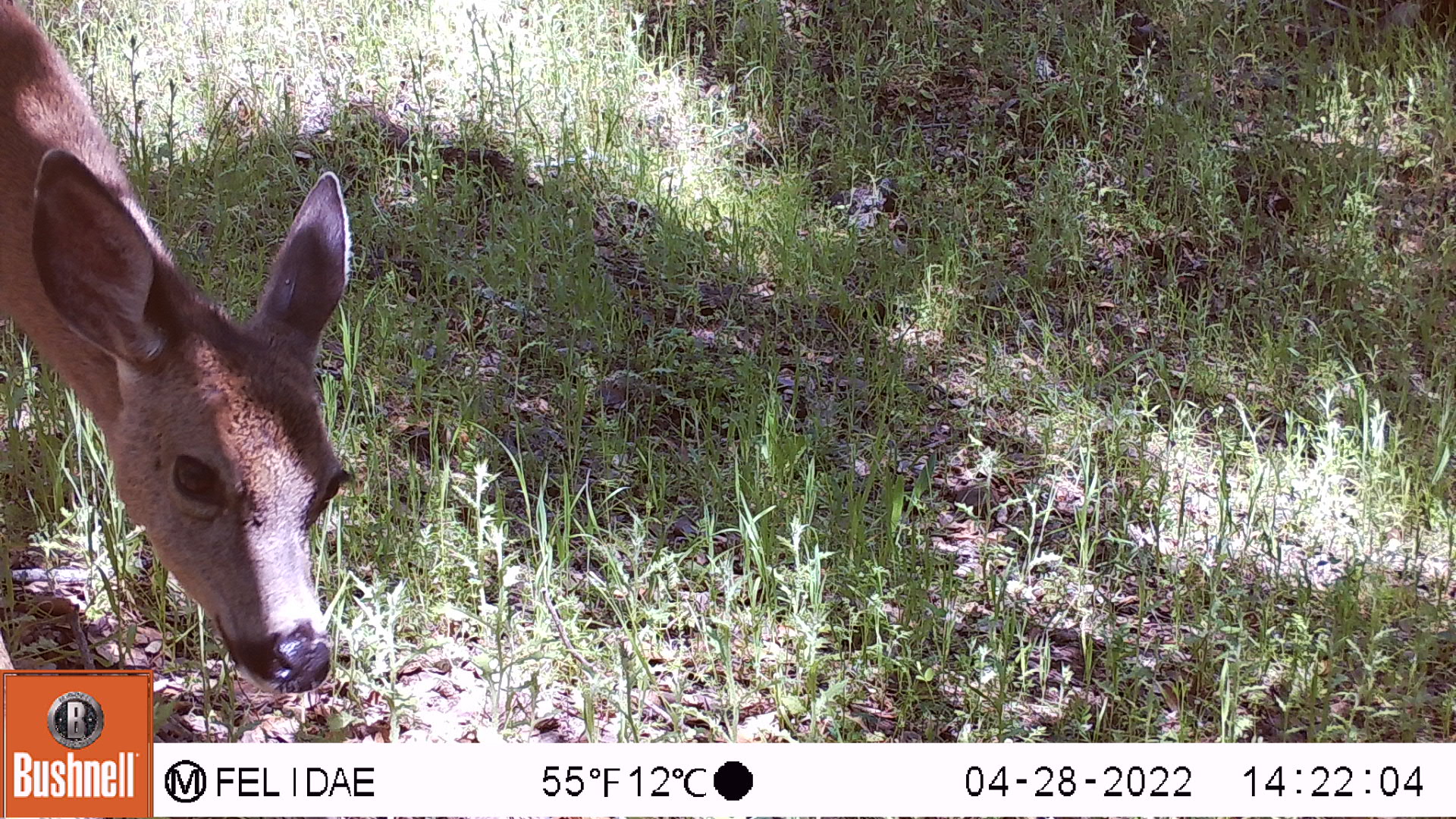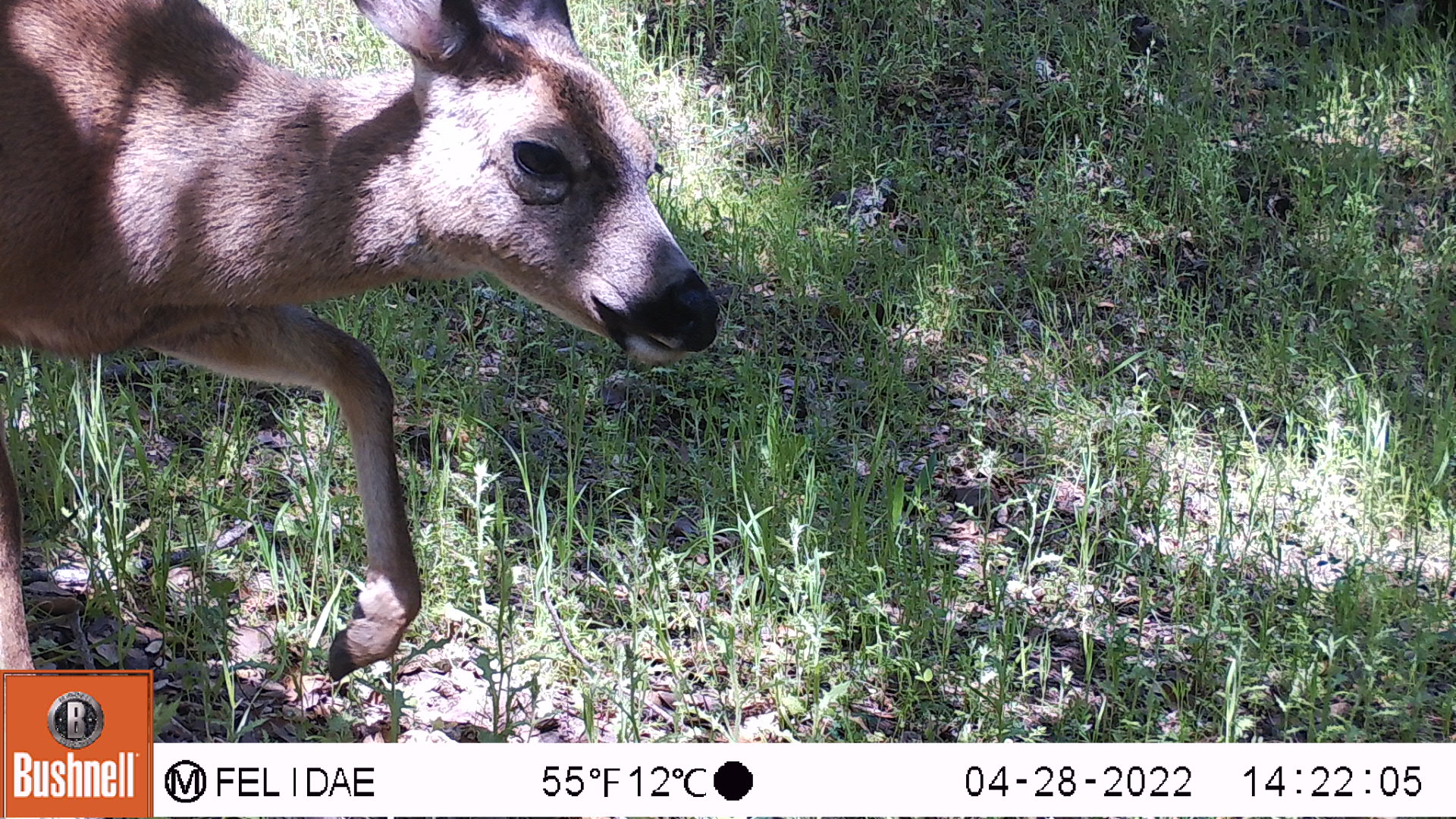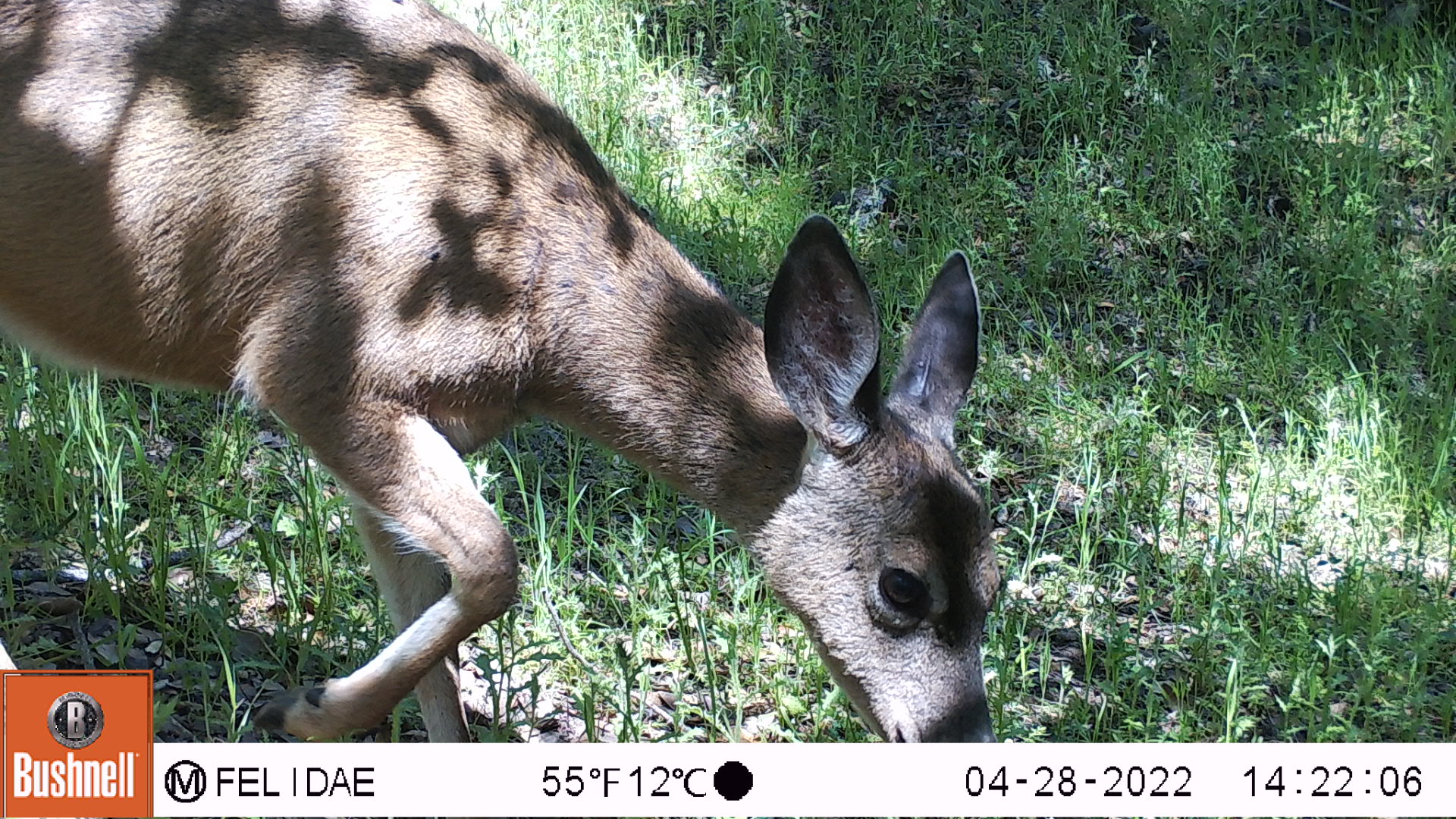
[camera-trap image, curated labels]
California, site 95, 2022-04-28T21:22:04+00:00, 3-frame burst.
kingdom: Animalia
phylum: Chordata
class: Mammalia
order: Artiodactyla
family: Cervidae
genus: Odocoileus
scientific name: Odocoileus hemionus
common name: mule deer